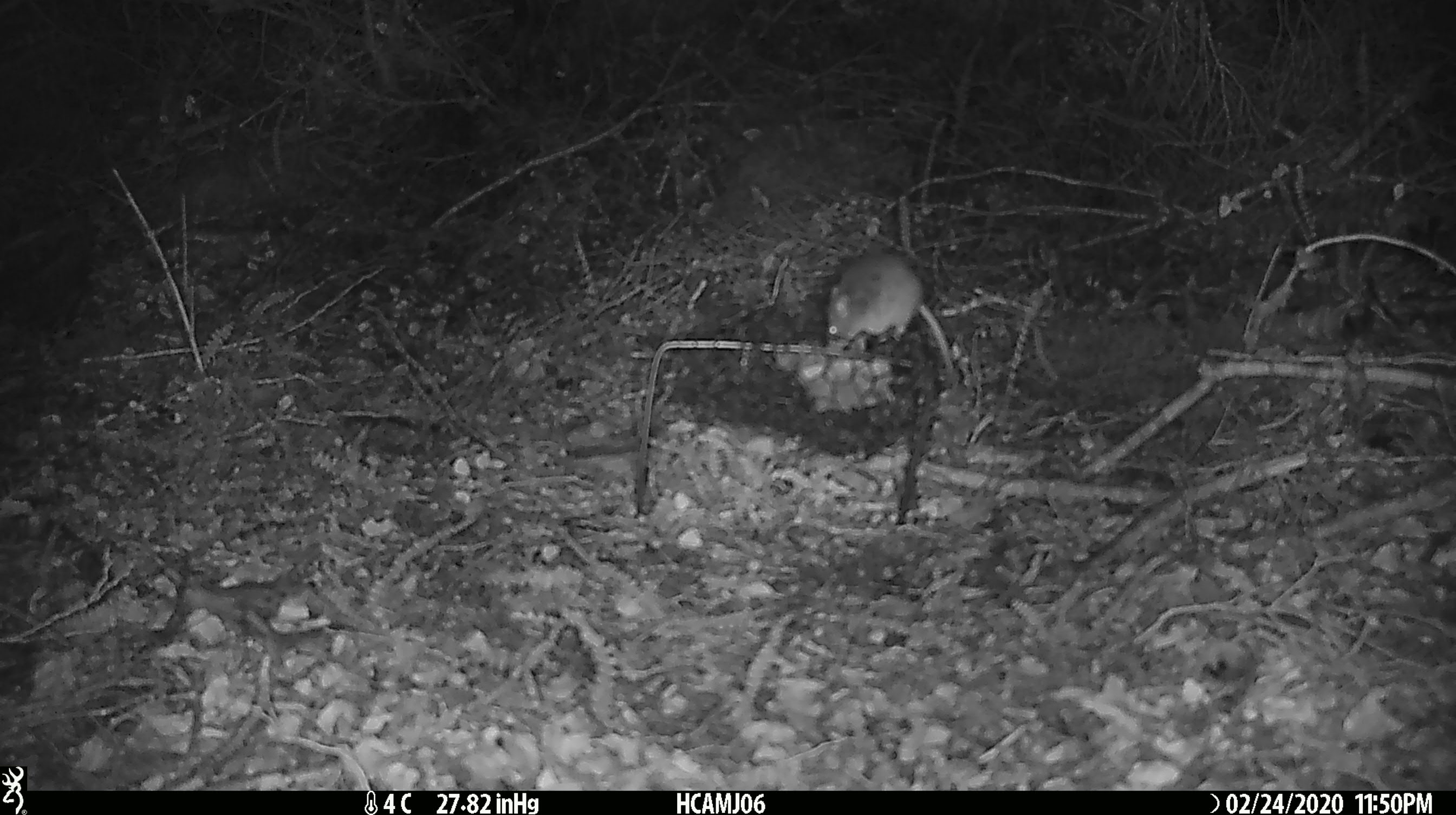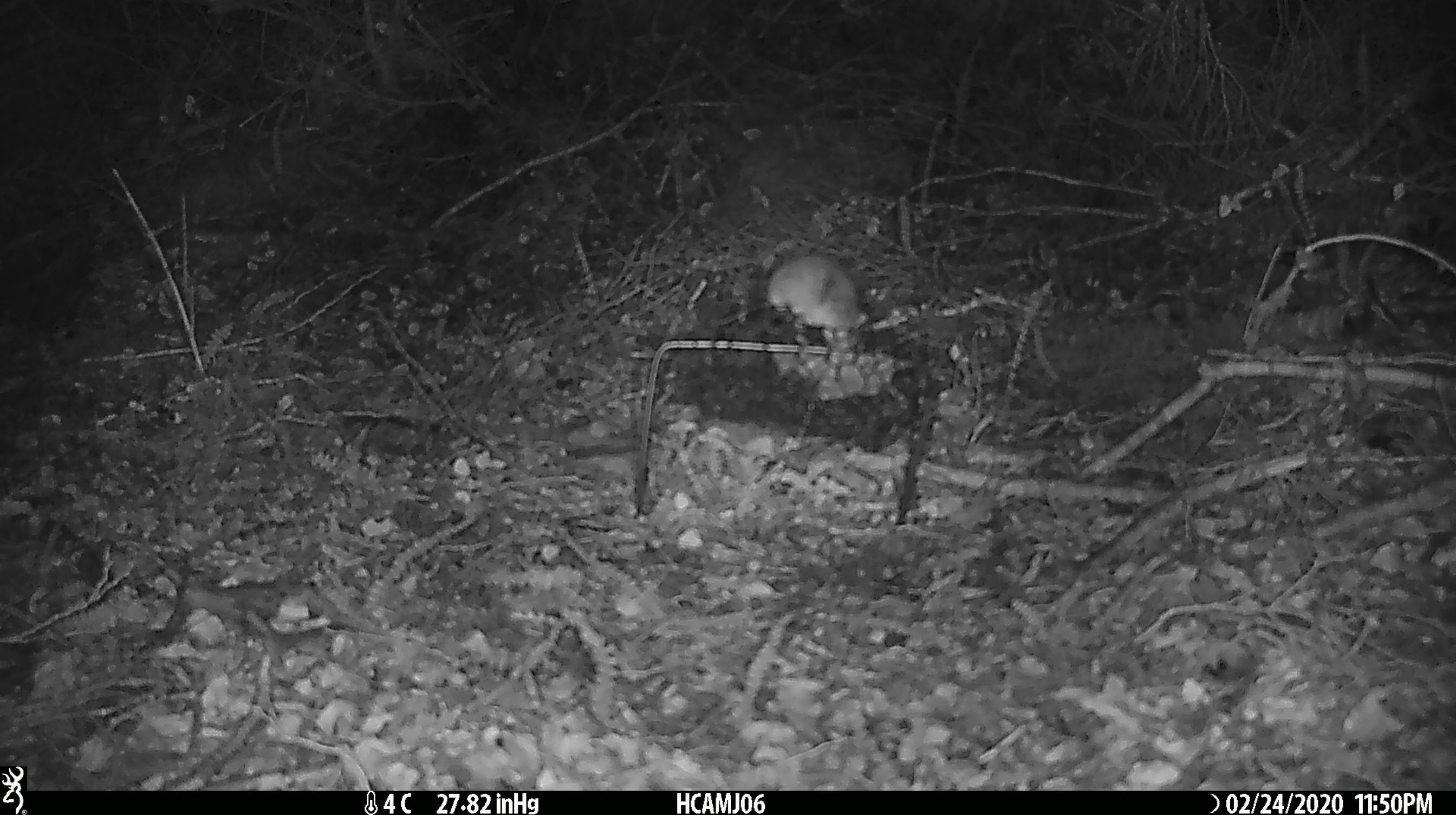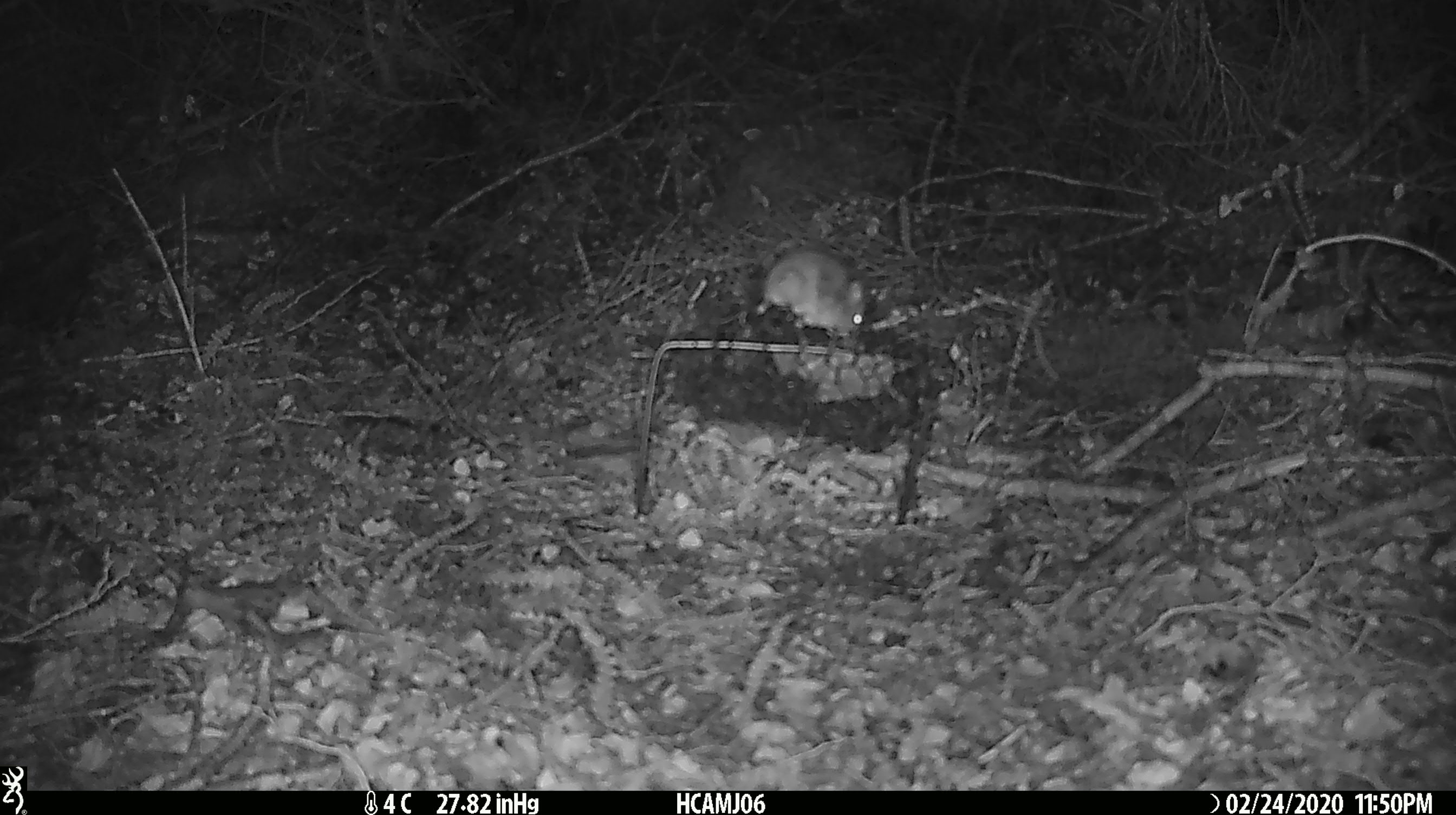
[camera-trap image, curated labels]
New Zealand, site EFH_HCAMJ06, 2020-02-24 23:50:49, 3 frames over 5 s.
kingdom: Animalia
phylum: Chordata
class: Mammalia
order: Rodentia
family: Muridae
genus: Mus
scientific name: Mus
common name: mouse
Mouse (Mus).